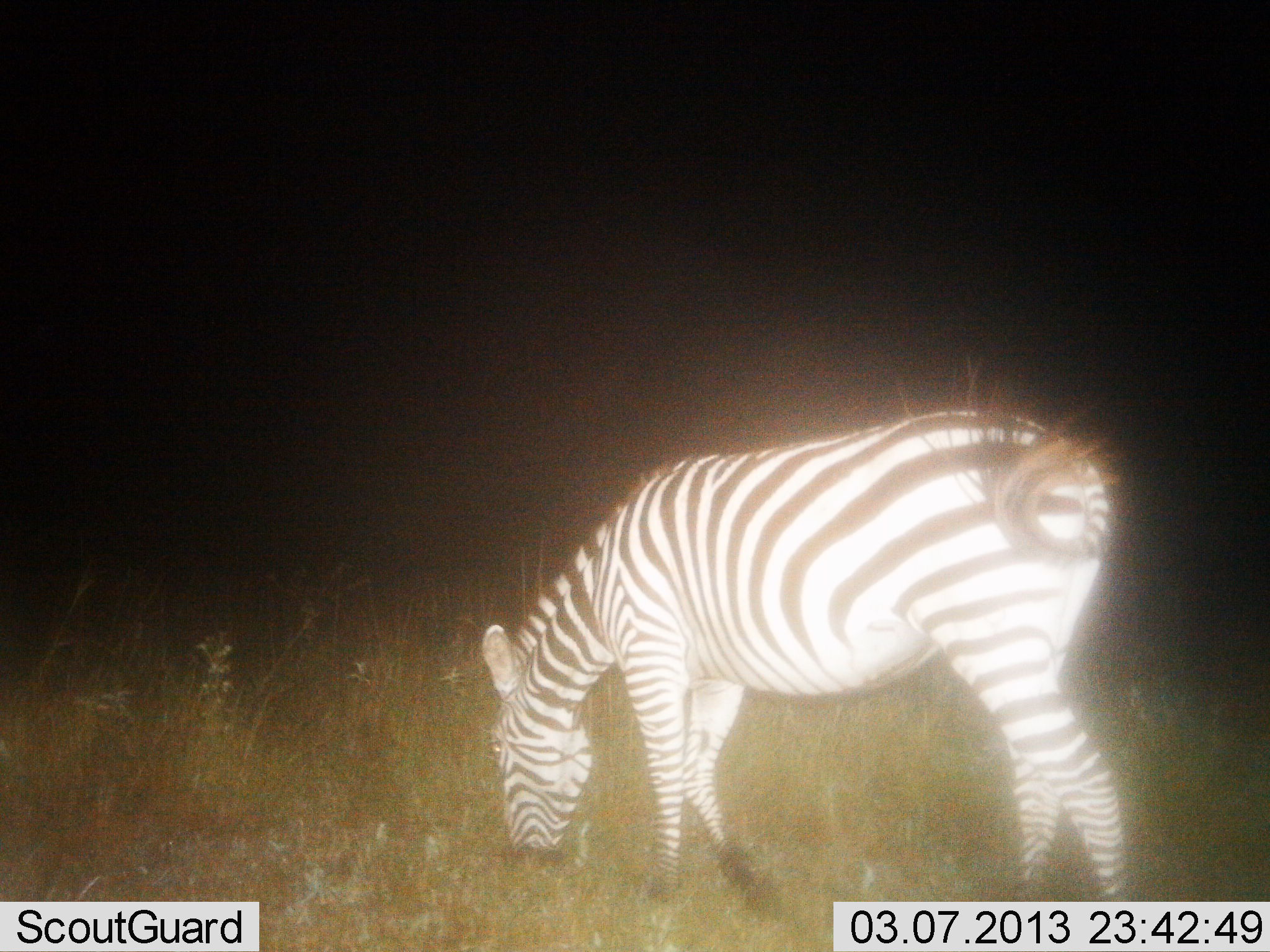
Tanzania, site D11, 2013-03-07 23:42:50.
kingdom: Animalia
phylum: Chordata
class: Mammalia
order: Perissodactyla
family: Equidae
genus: Equus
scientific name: Equus quagga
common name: plains zebra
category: zebra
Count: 1.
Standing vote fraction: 22%.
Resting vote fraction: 0%.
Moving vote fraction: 0%.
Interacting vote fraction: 0%.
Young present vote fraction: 0%.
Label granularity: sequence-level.